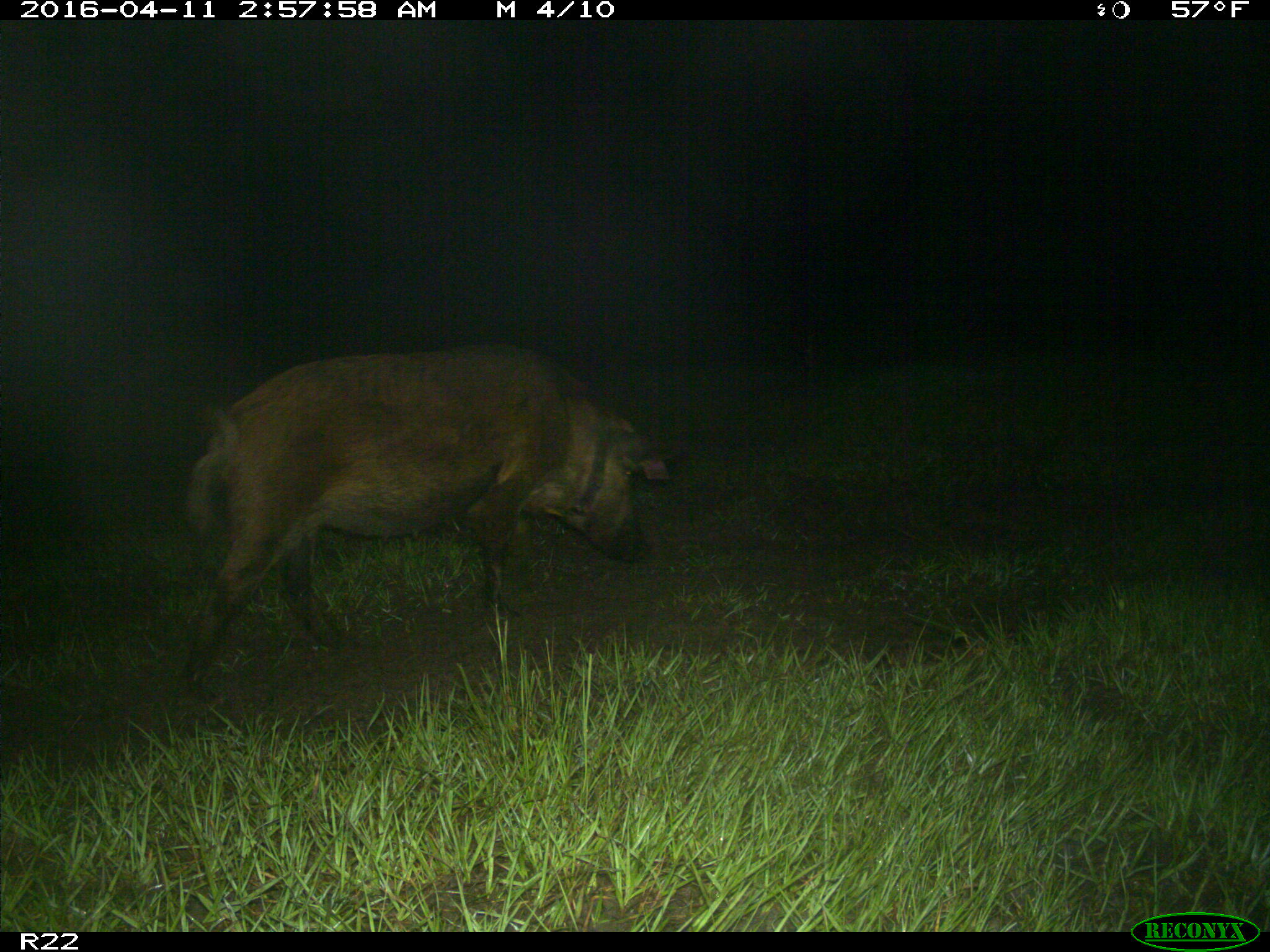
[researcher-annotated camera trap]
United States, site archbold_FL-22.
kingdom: Animalia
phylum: Chordata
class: Mammalia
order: Artiodactyla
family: Suidae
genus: Sus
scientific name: Sus scrofa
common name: wild boar